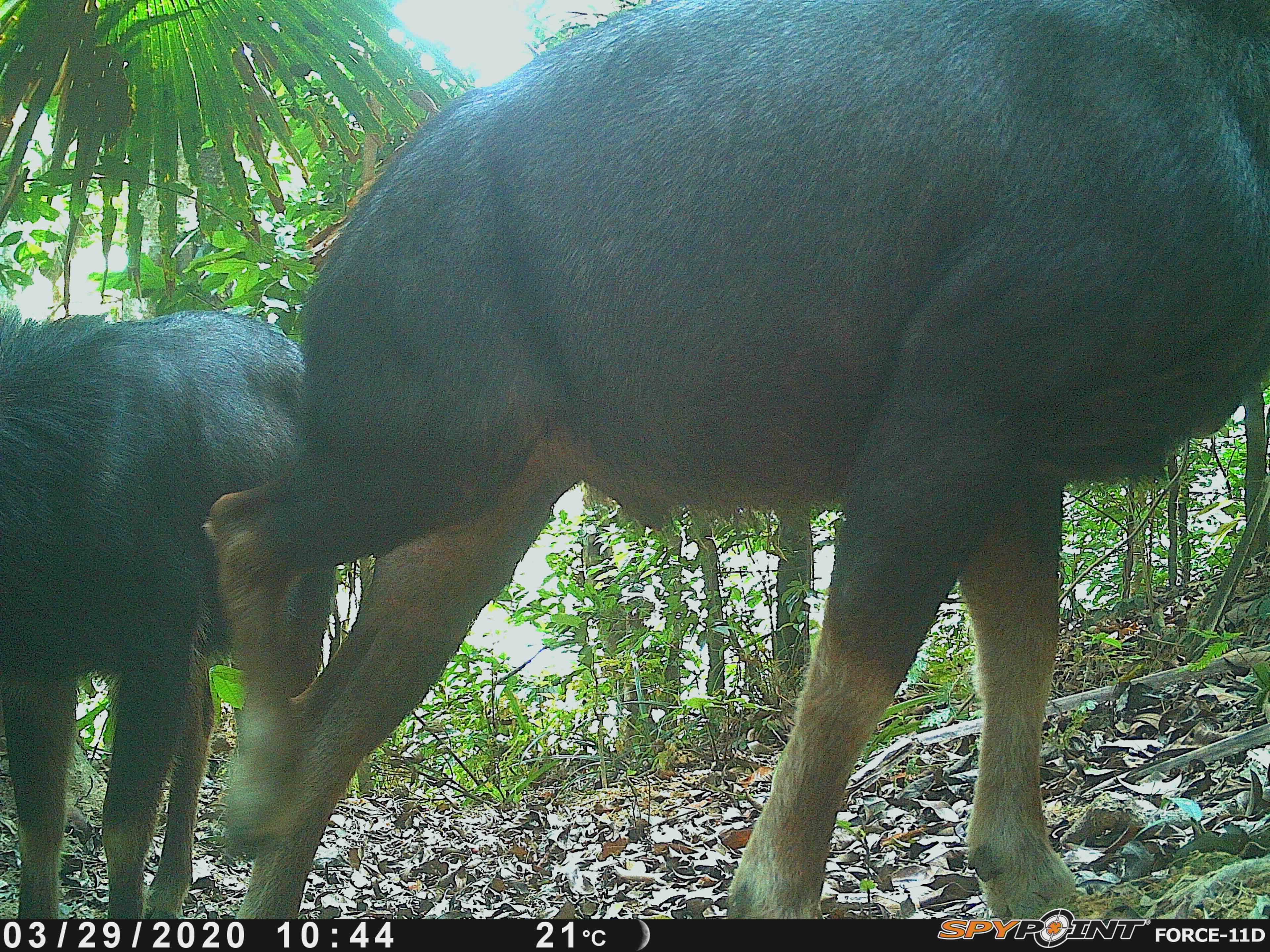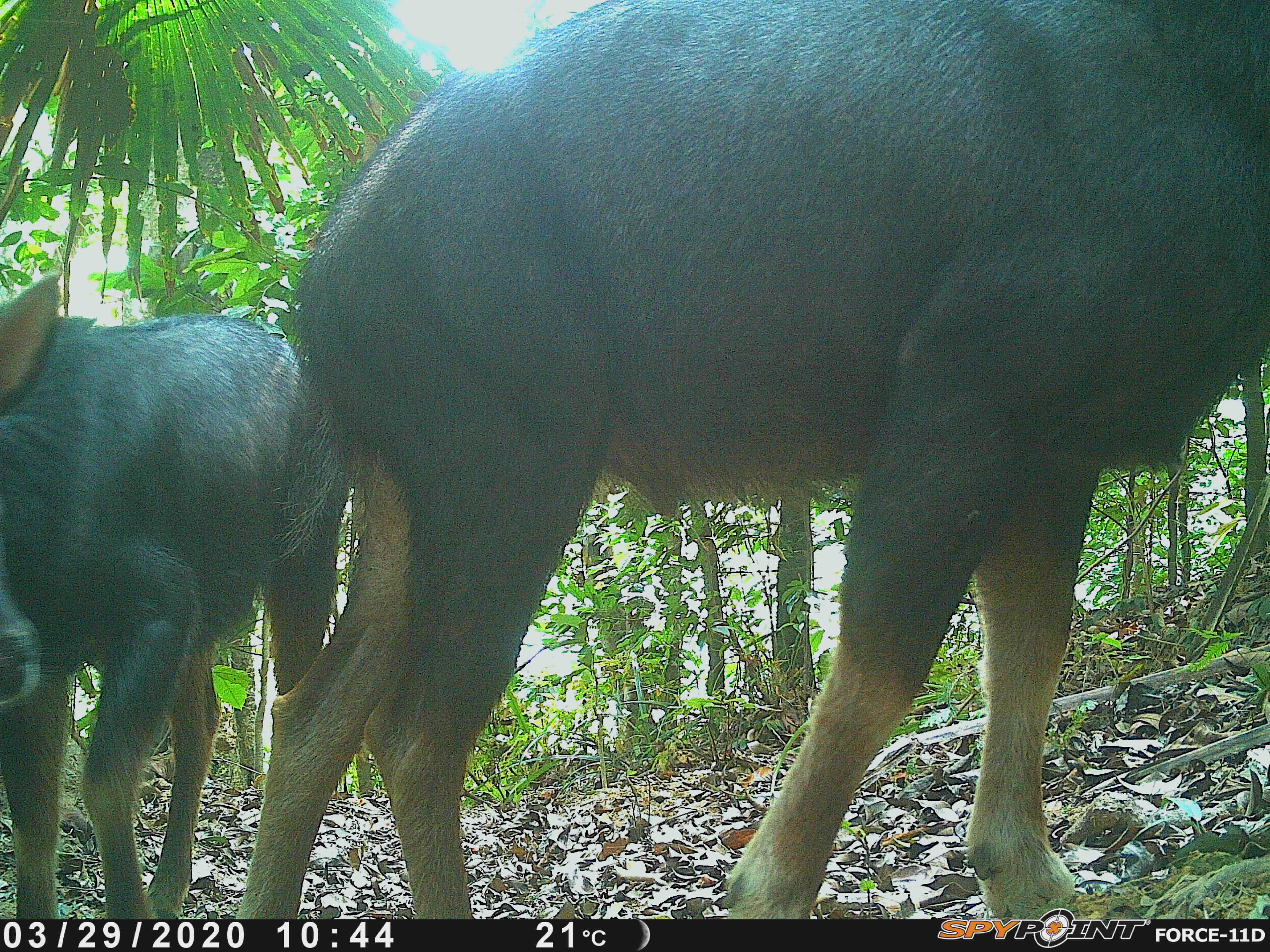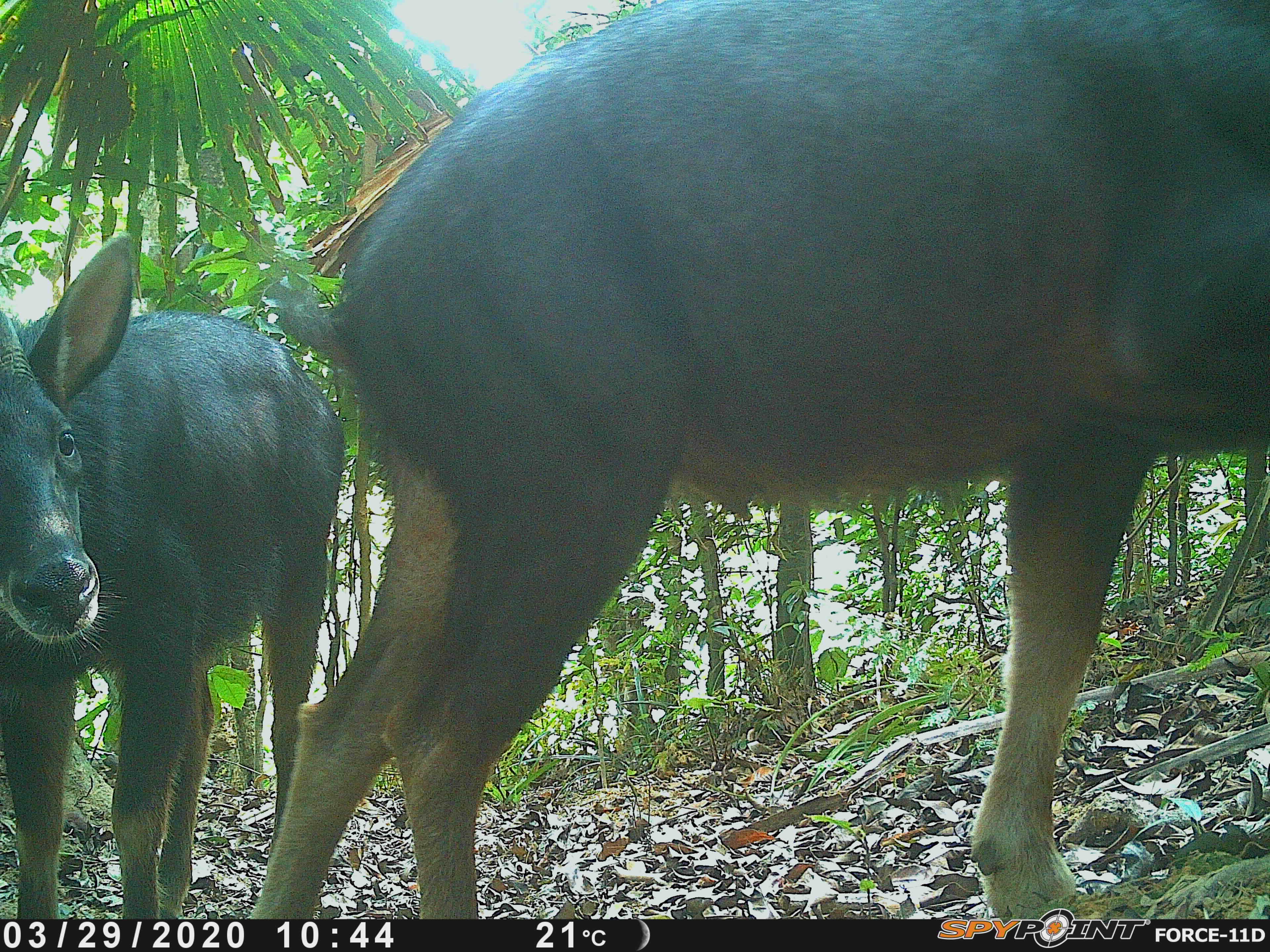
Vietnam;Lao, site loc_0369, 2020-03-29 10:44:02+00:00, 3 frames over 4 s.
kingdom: Animalia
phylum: Chordata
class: Mammalia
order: Artiodactyla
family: Bovidae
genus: Capricornis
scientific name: Capricornis sumatraensis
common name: chinese serow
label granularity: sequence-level